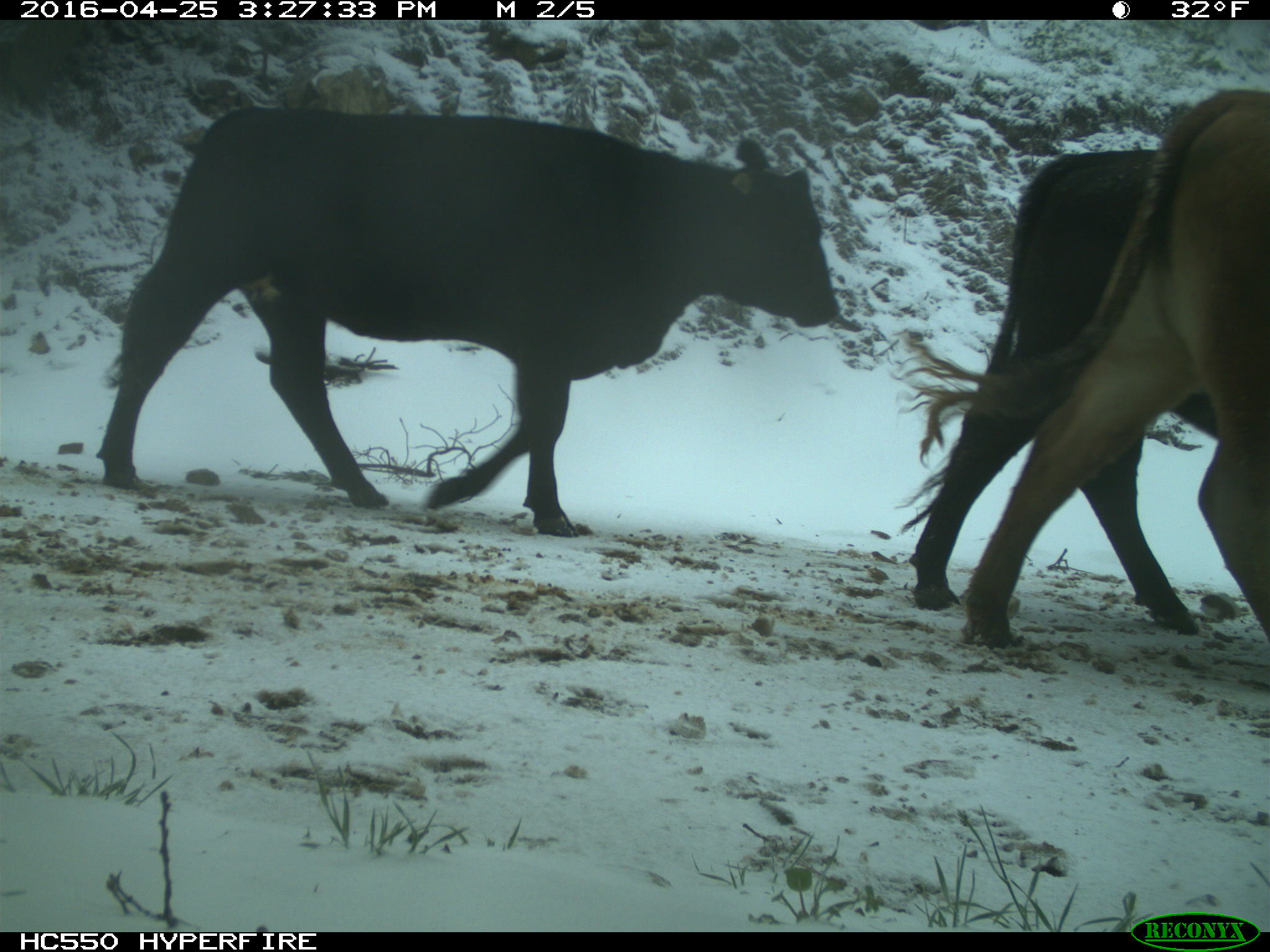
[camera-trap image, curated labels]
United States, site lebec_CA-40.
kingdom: Animalia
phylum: Chordata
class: Mammalia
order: Artiodactyla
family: Bovidae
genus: Bos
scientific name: Bos taurus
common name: domestic cow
Bos taurus (domestic cow).